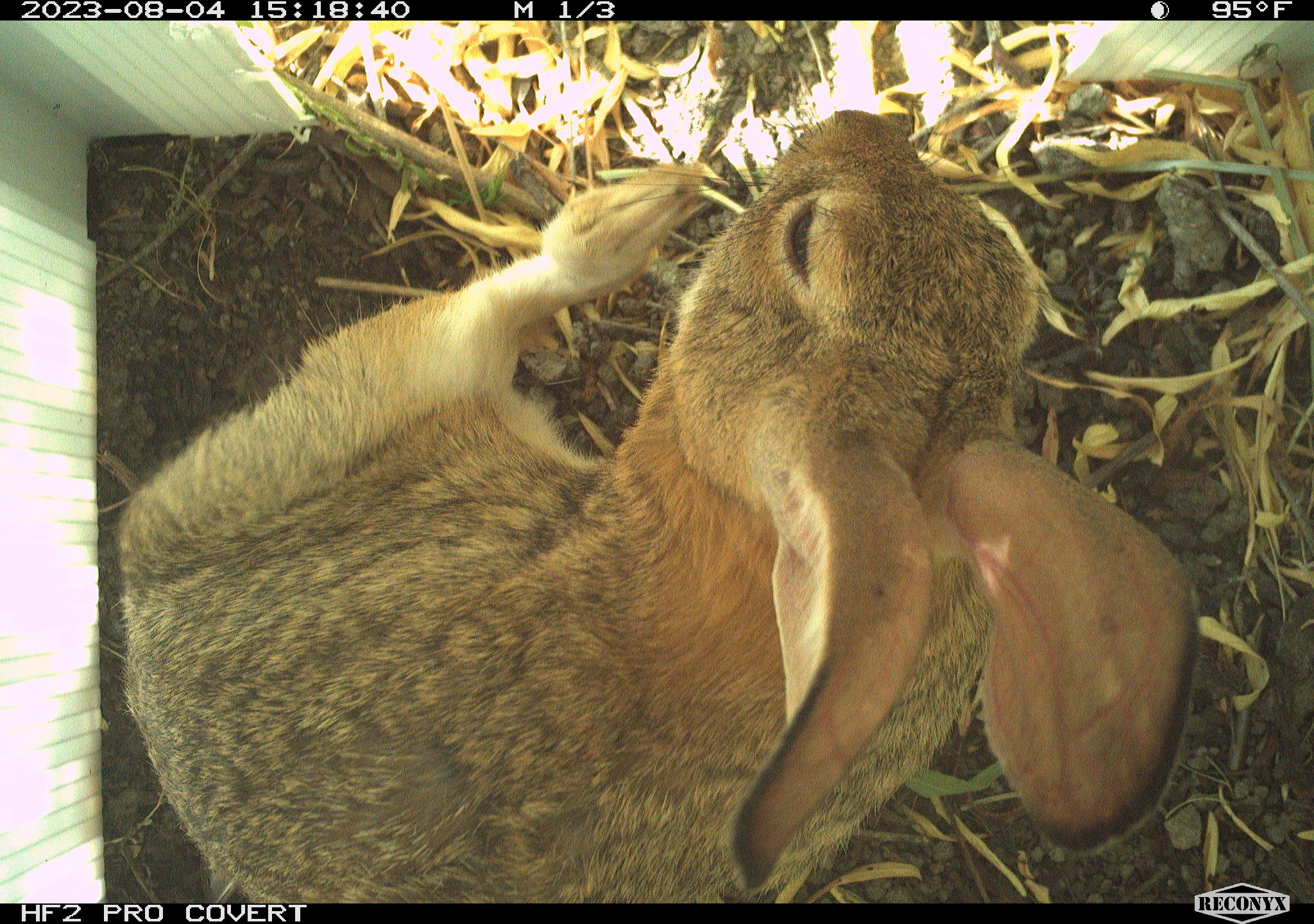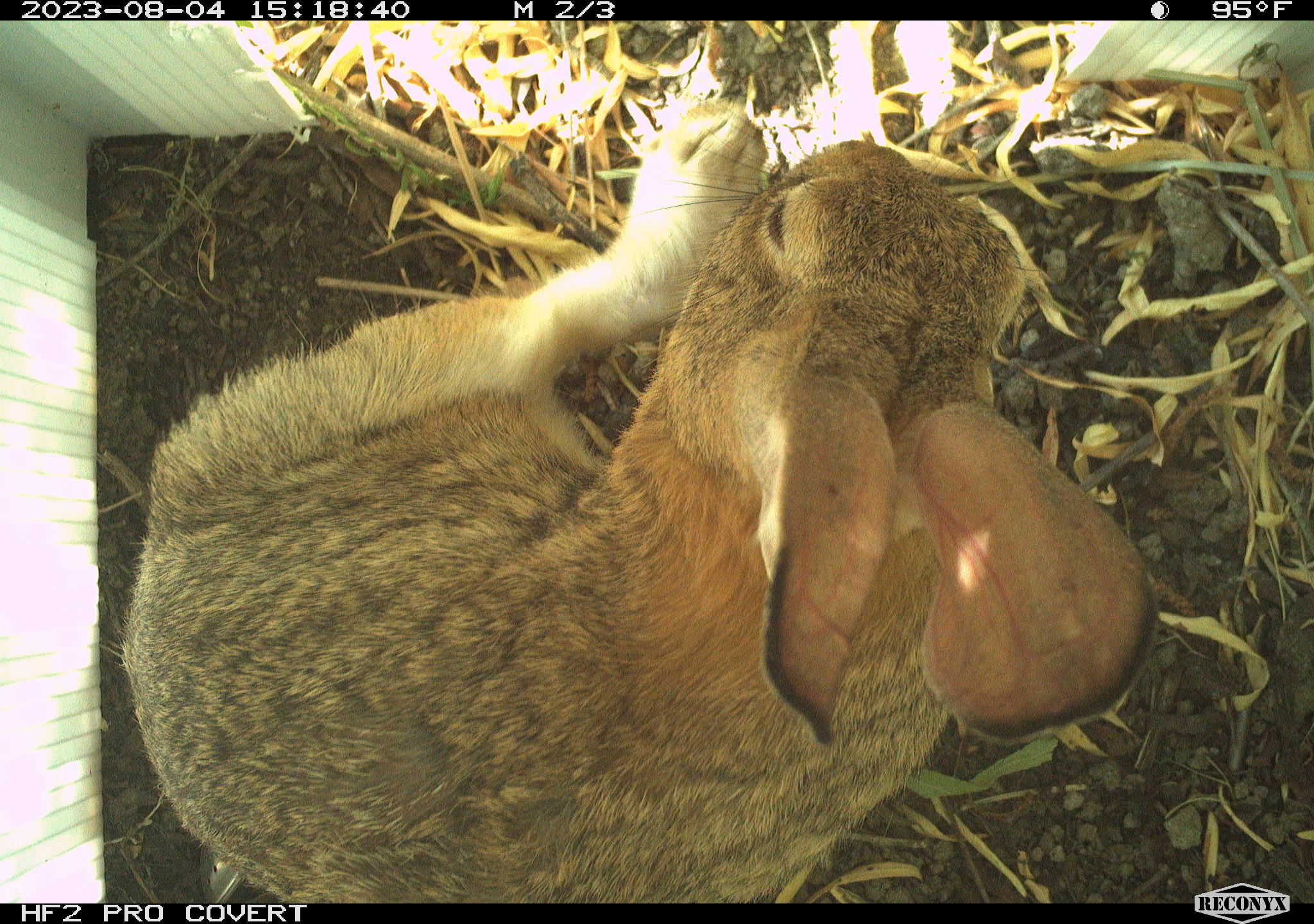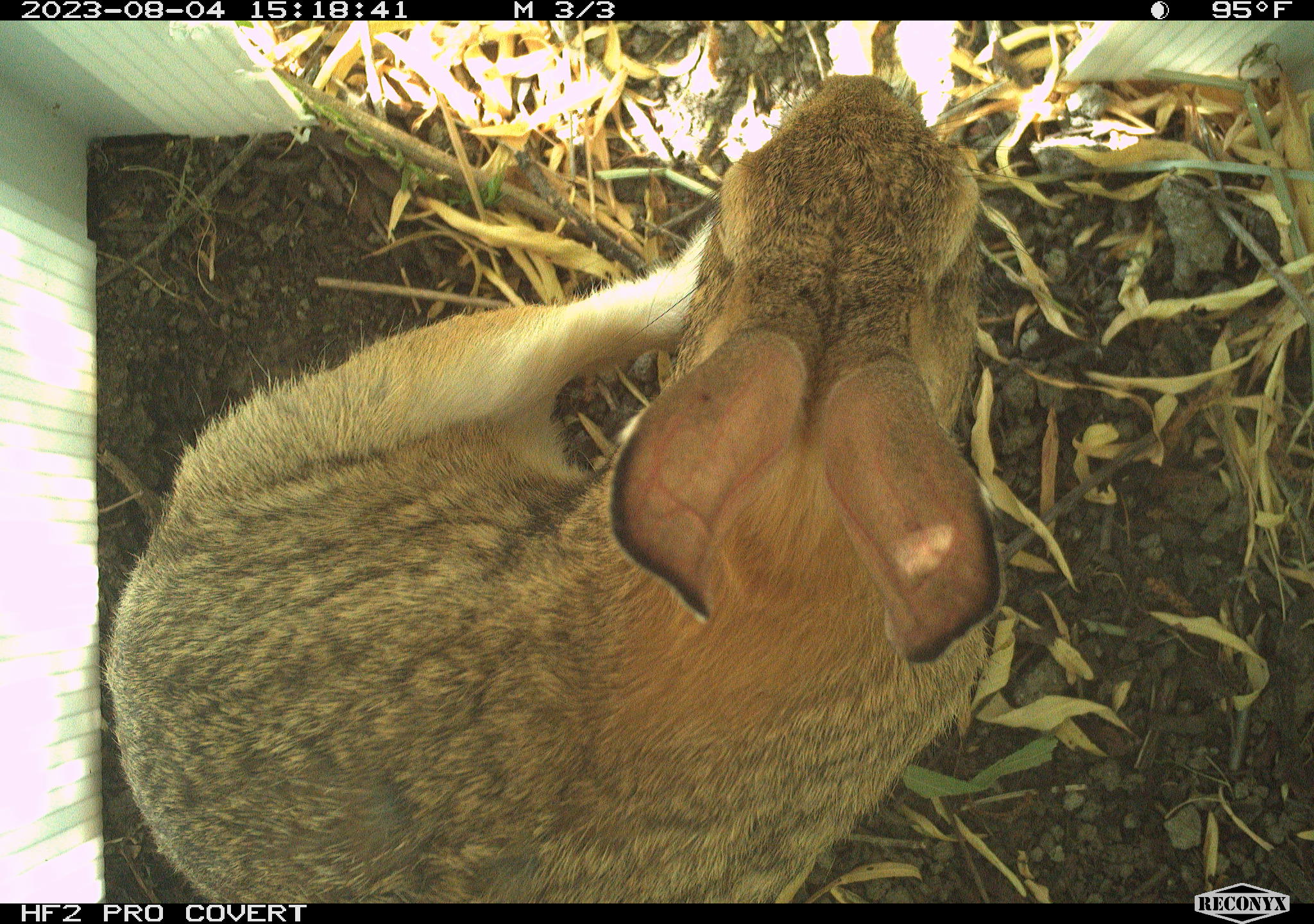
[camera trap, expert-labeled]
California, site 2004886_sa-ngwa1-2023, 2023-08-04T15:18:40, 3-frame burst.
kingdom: Animalia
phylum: Chordata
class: Mammalia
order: Lagomorpha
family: Leporidae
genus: Sylvilagus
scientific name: Sylvilagus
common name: cottontail rabbits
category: sylvilagus species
Sylvilagus species (cottontail rabbits) (Sylvilagus).